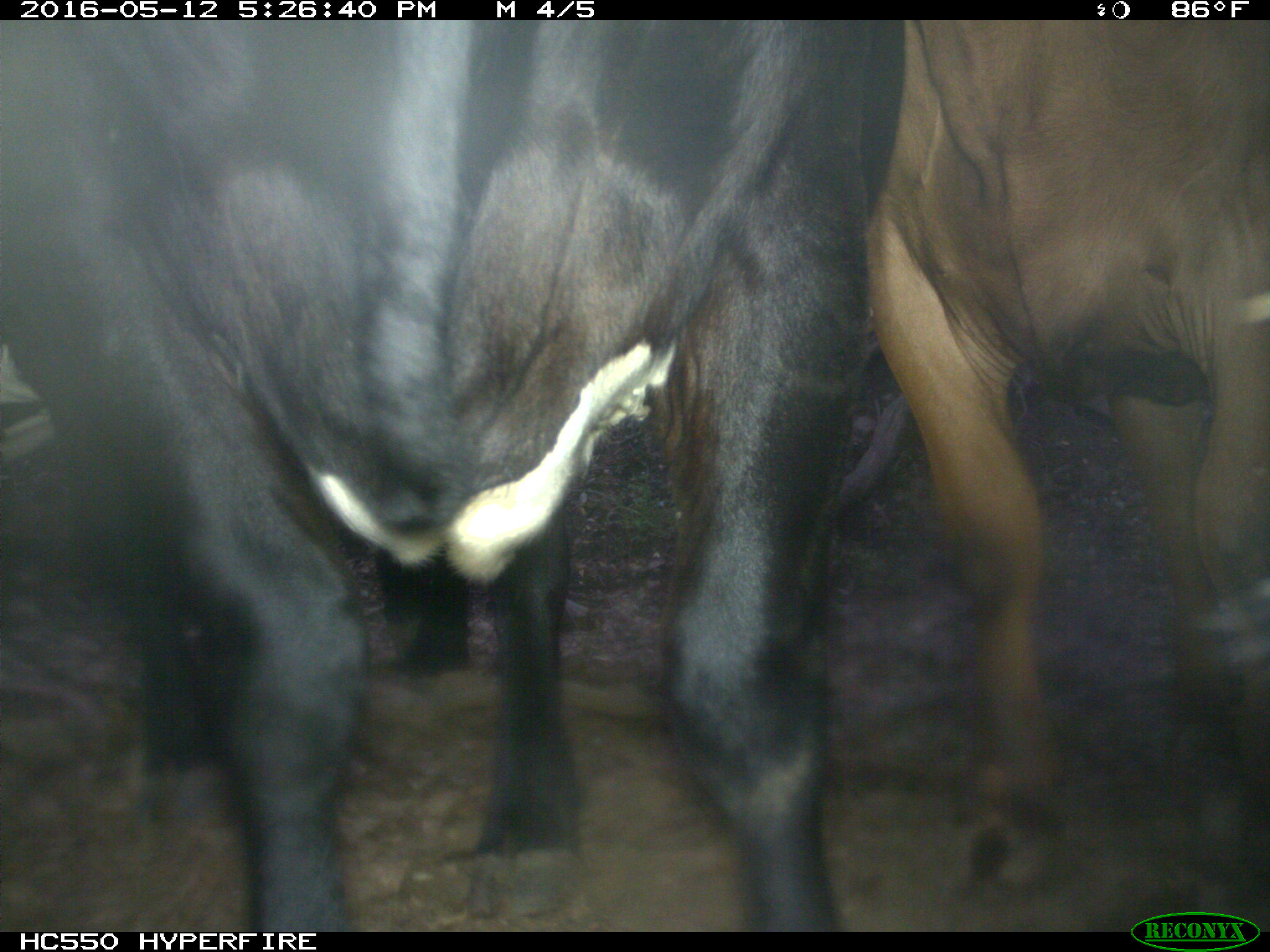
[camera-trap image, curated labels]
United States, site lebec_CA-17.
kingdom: Animalia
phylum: Chordata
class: Mammalia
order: Artiodactyla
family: Bovidae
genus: Bos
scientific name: Bos taurus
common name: domestic cow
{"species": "Bos taurus (domestic cow)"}